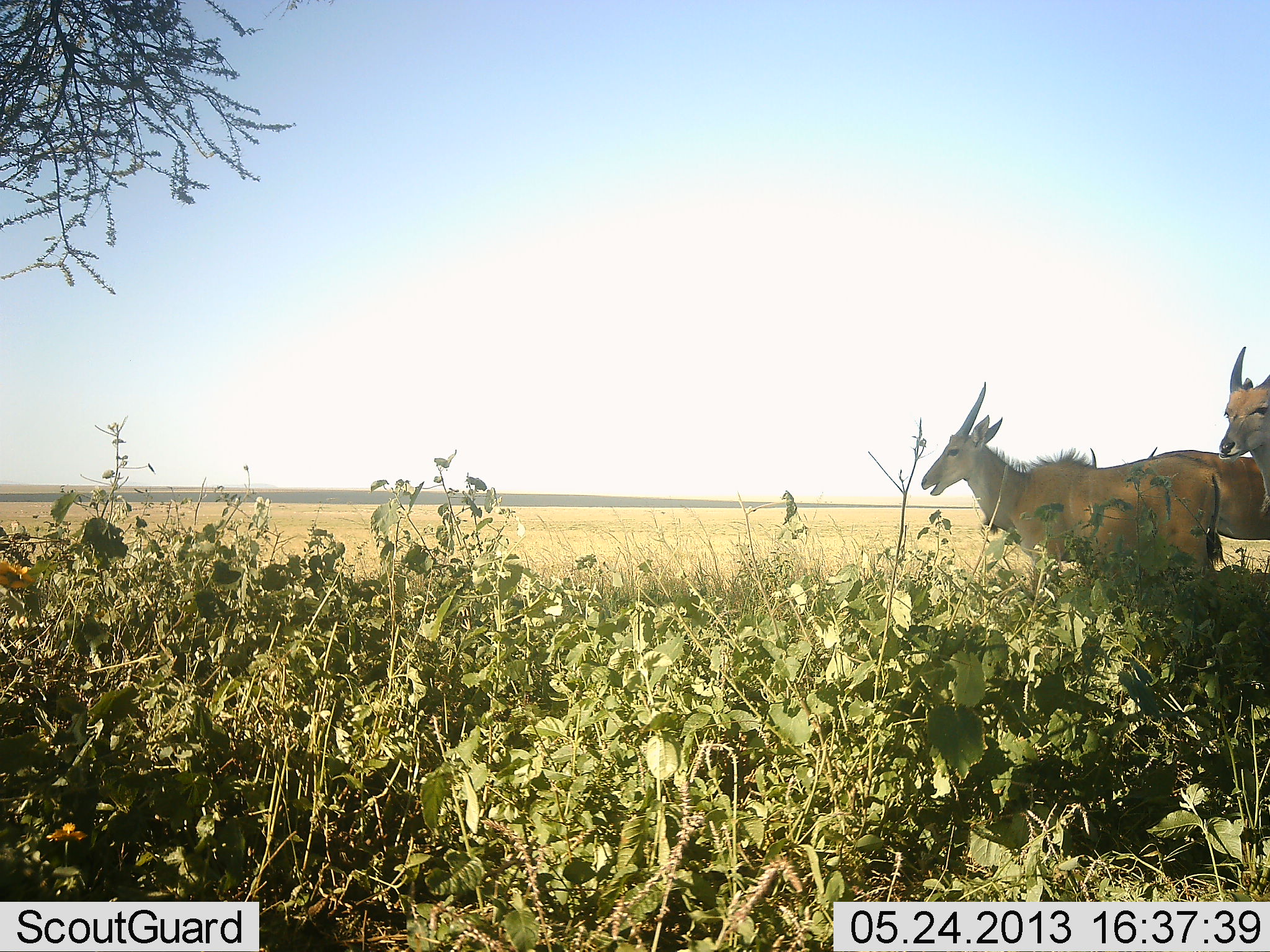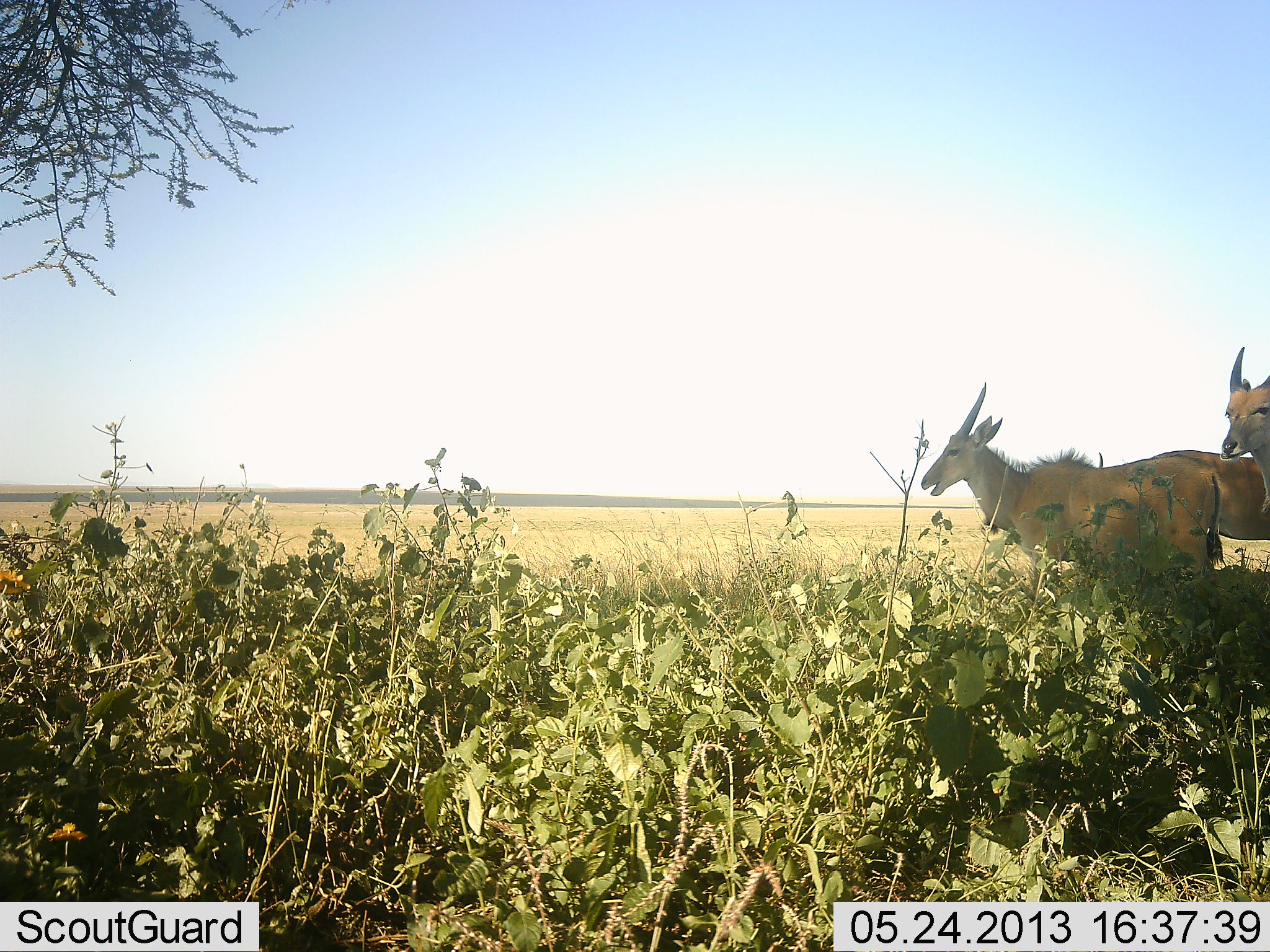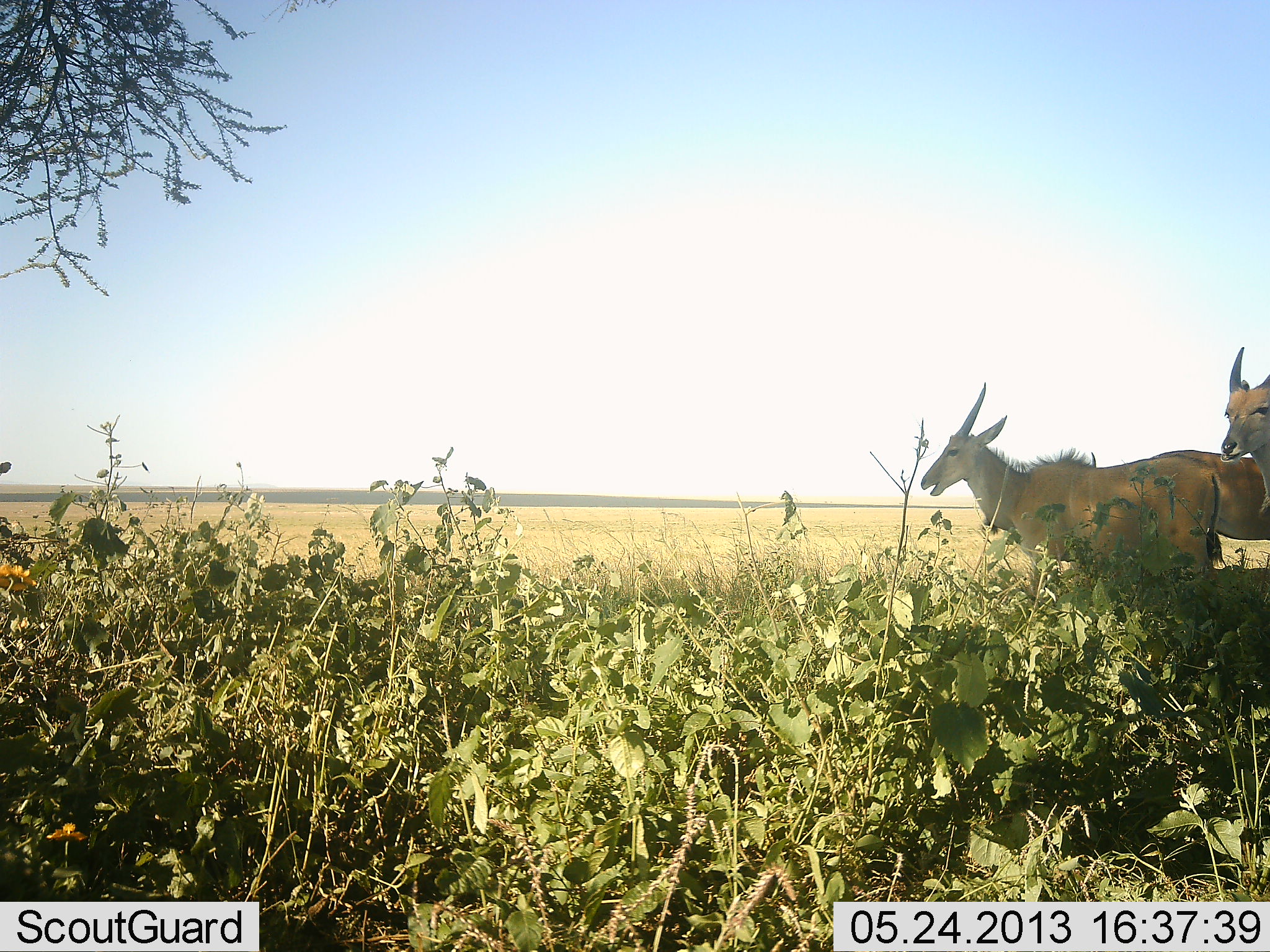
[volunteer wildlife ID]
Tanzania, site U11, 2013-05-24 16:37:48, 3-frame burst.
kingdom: Animalia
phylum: Chordata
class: Mammalia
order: Artiodactyla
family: Bovidae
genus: Tragelaphus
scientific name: Tragelaphus oryx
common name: eland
Eland (Tragelaphus oryx), count 3. Behavior (volunteer vote fractions): standing 90%, resting 10%, moving 0%, interacting 0%. Young present (vote fraction): 0%. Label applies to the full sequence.